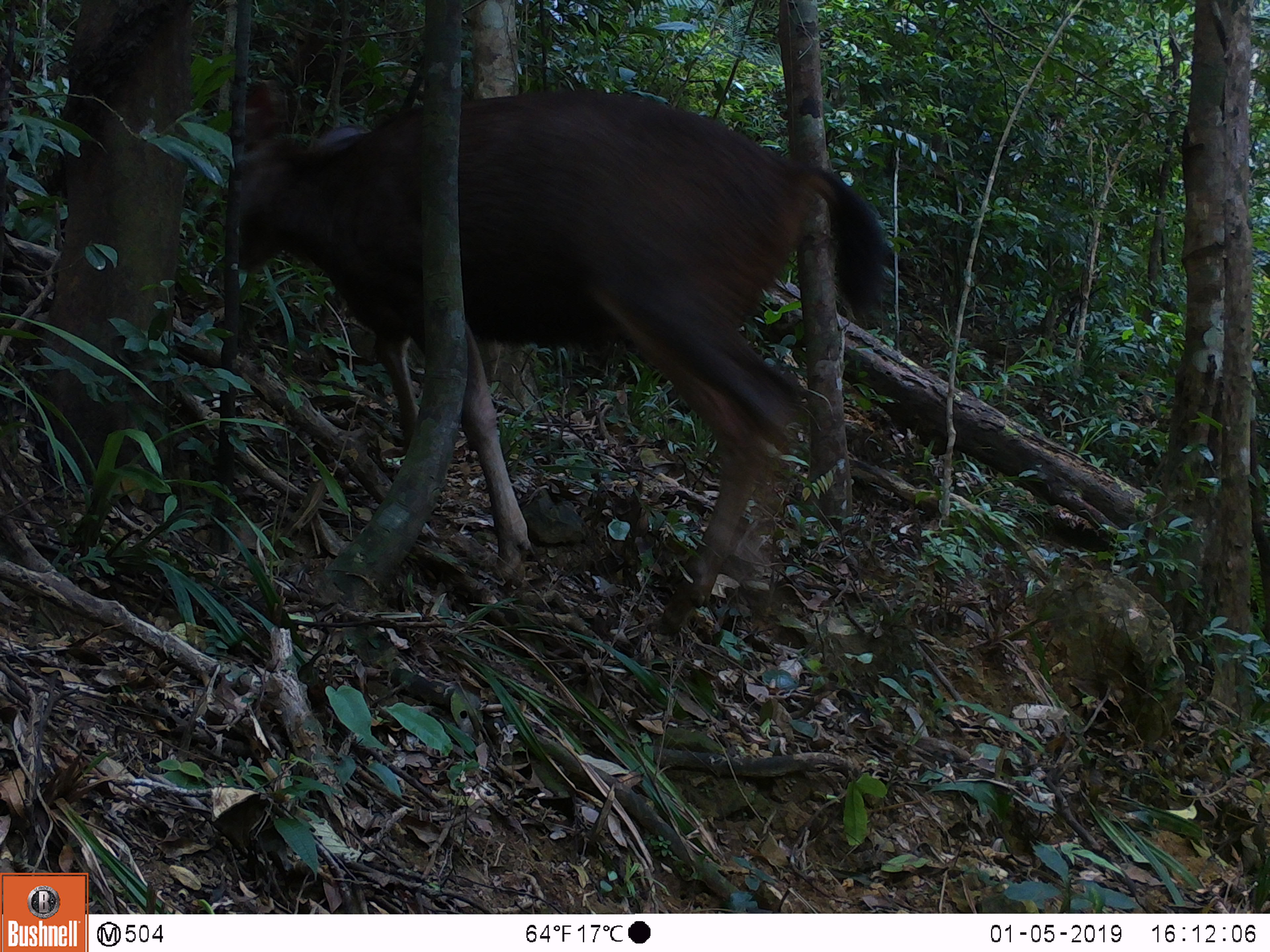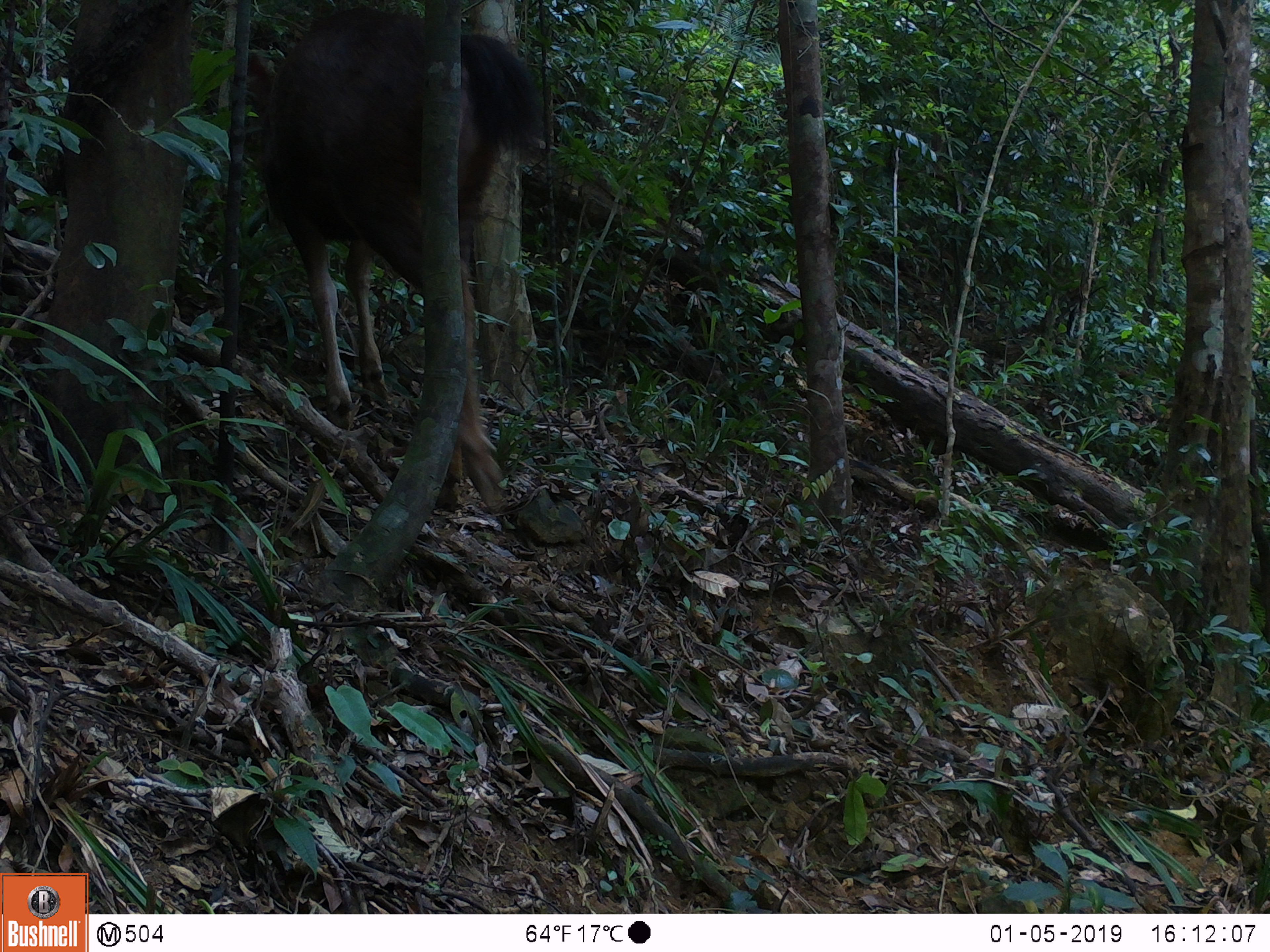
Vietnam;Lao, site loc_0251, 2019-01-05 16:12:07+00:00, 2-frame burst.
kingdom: Animalia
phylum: Chordata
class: Mammalia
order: Artiodactyla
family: Cervidae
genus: Rusa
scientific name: Rusa unicolor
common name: sambar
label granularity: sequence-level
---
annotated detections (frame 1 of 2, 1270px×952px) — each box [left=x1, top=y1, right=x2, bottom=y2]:
sambar: [left=230, top=76, right=890, bottom=639]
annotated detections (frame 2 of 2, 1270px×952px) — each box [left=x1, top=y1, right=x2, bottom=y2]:
sambar: [left=248, top=1, right=543, bottom=515]